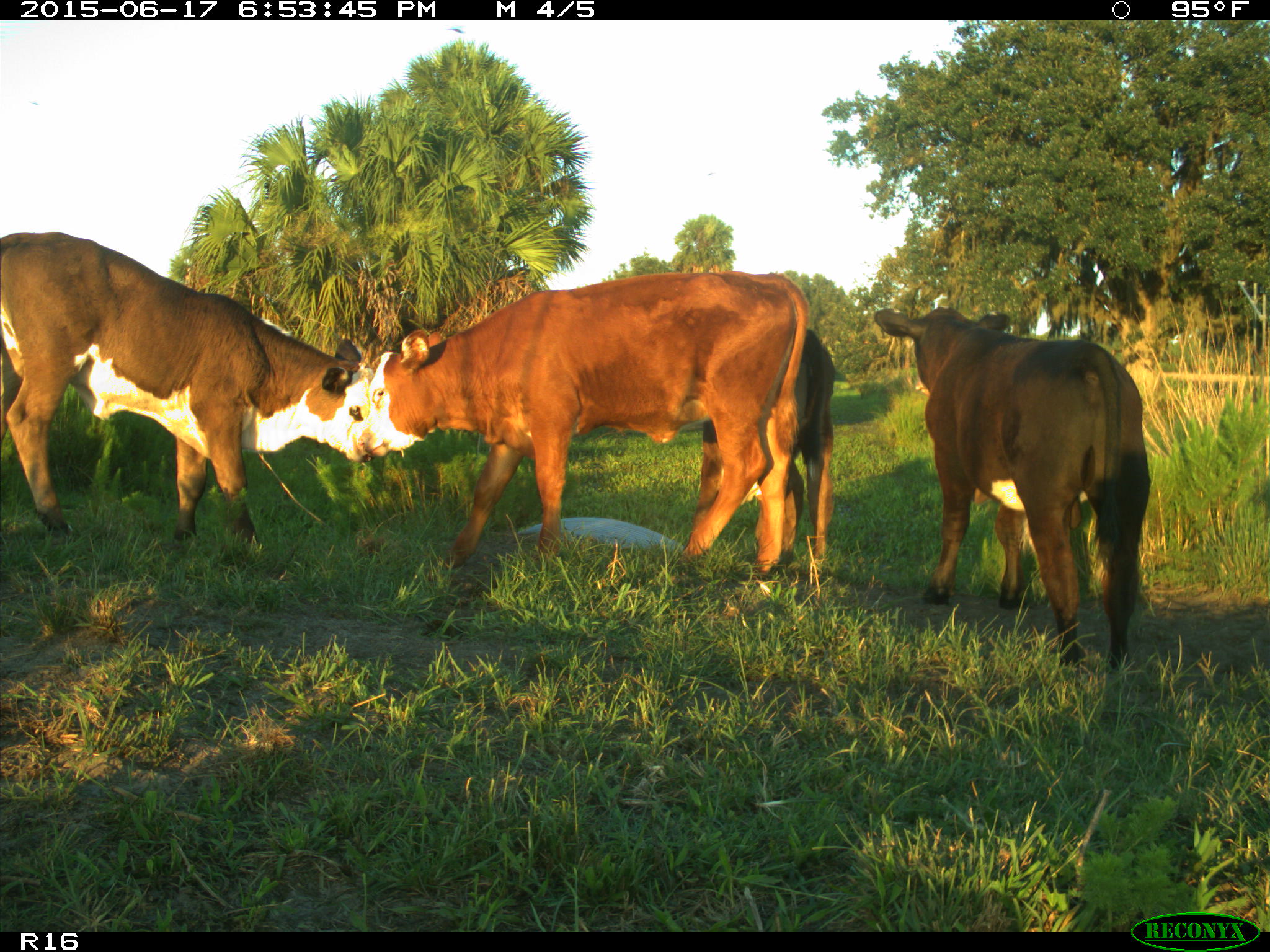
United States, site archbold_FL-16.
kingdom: Animalia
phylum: Chordata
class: Mammalia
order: Artiodactyla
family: Bovidae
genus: Bos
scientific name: Bos taurus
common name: domestic cow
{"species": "Bos taurus (domestic cow)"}